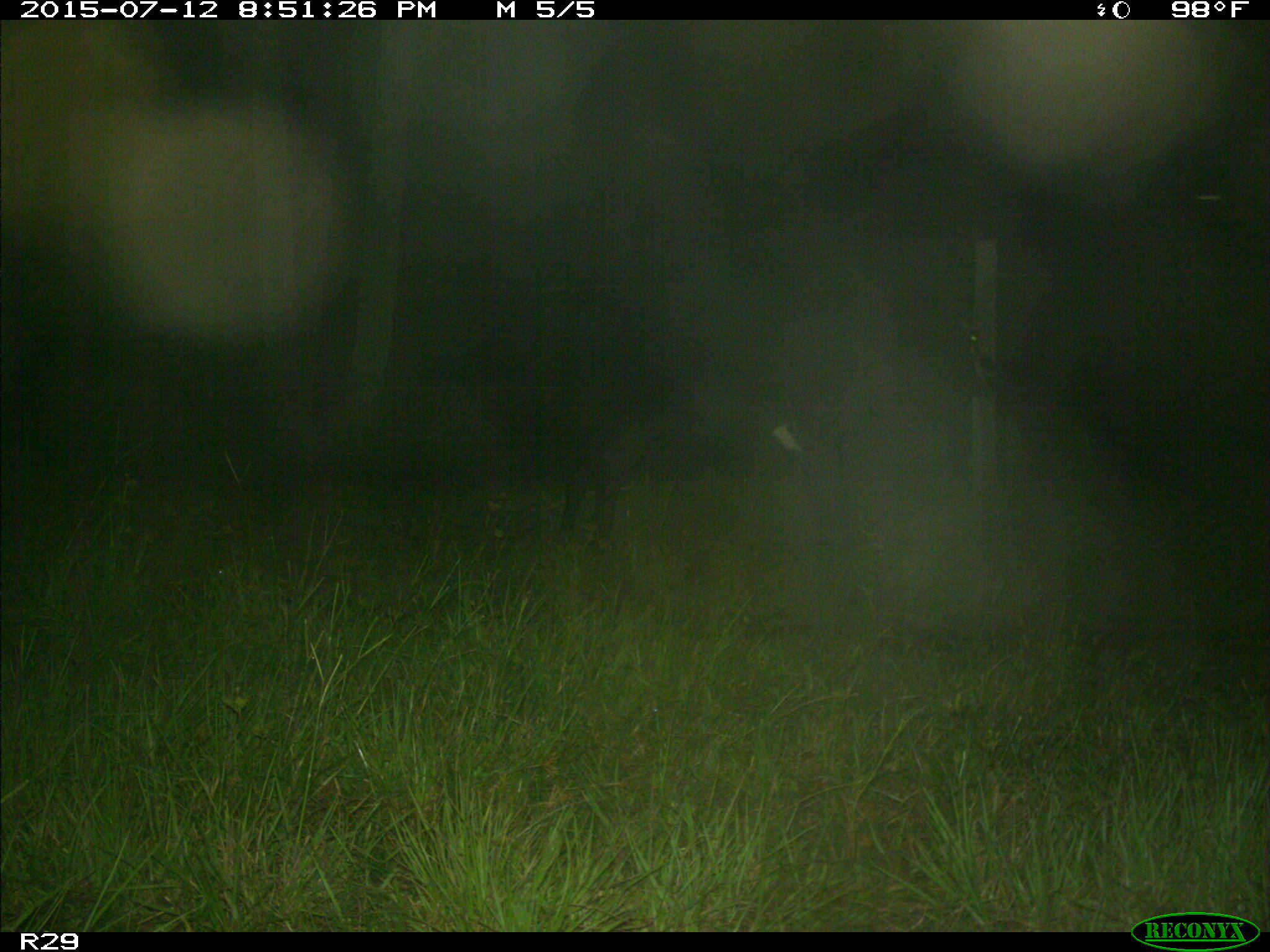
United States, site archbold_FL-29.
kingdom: Animalia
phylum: Chordata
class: Mammalia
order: Artiodactyla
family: Bovidae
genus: Bos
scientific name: Bos taurus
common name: domestic cow